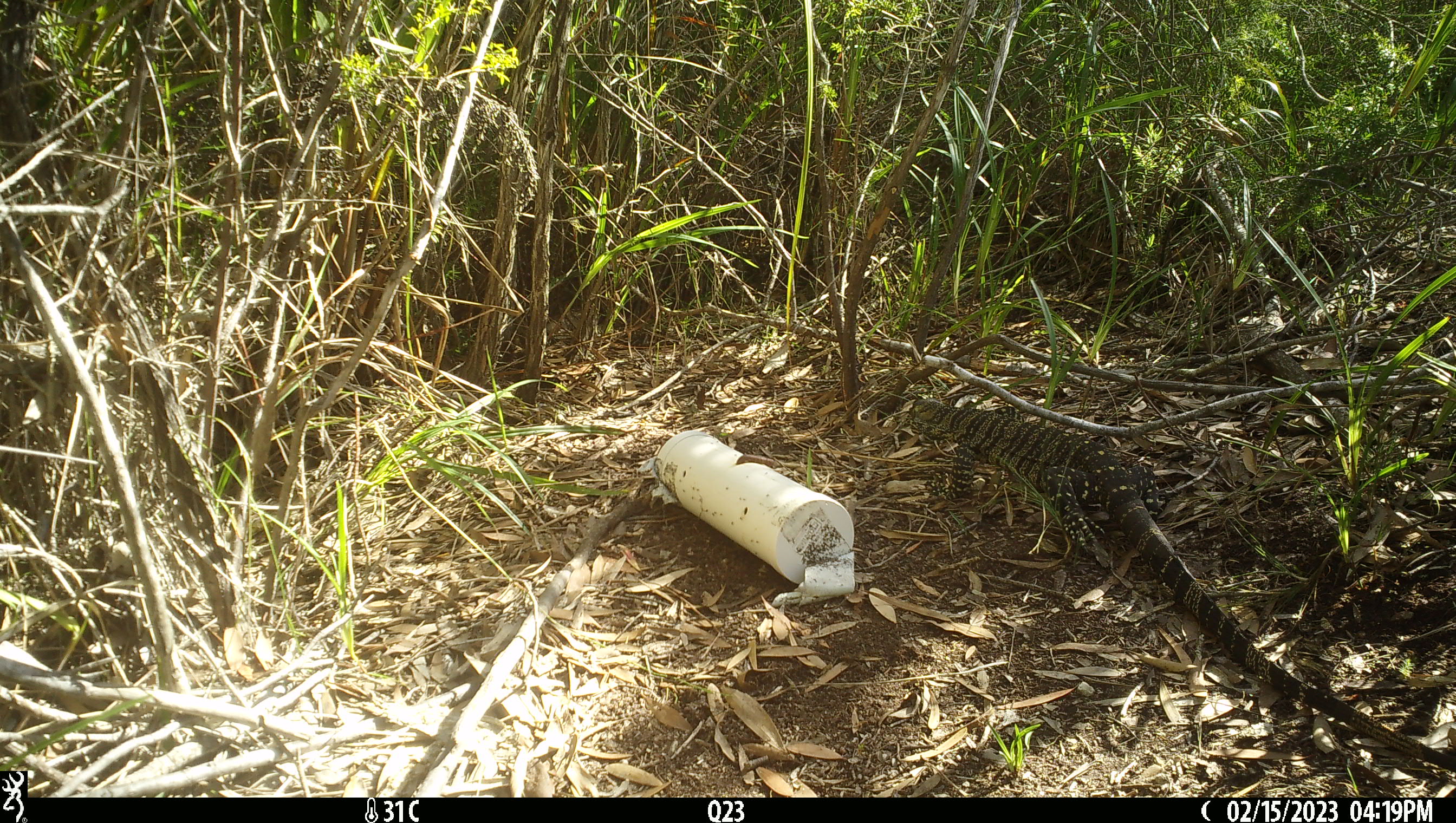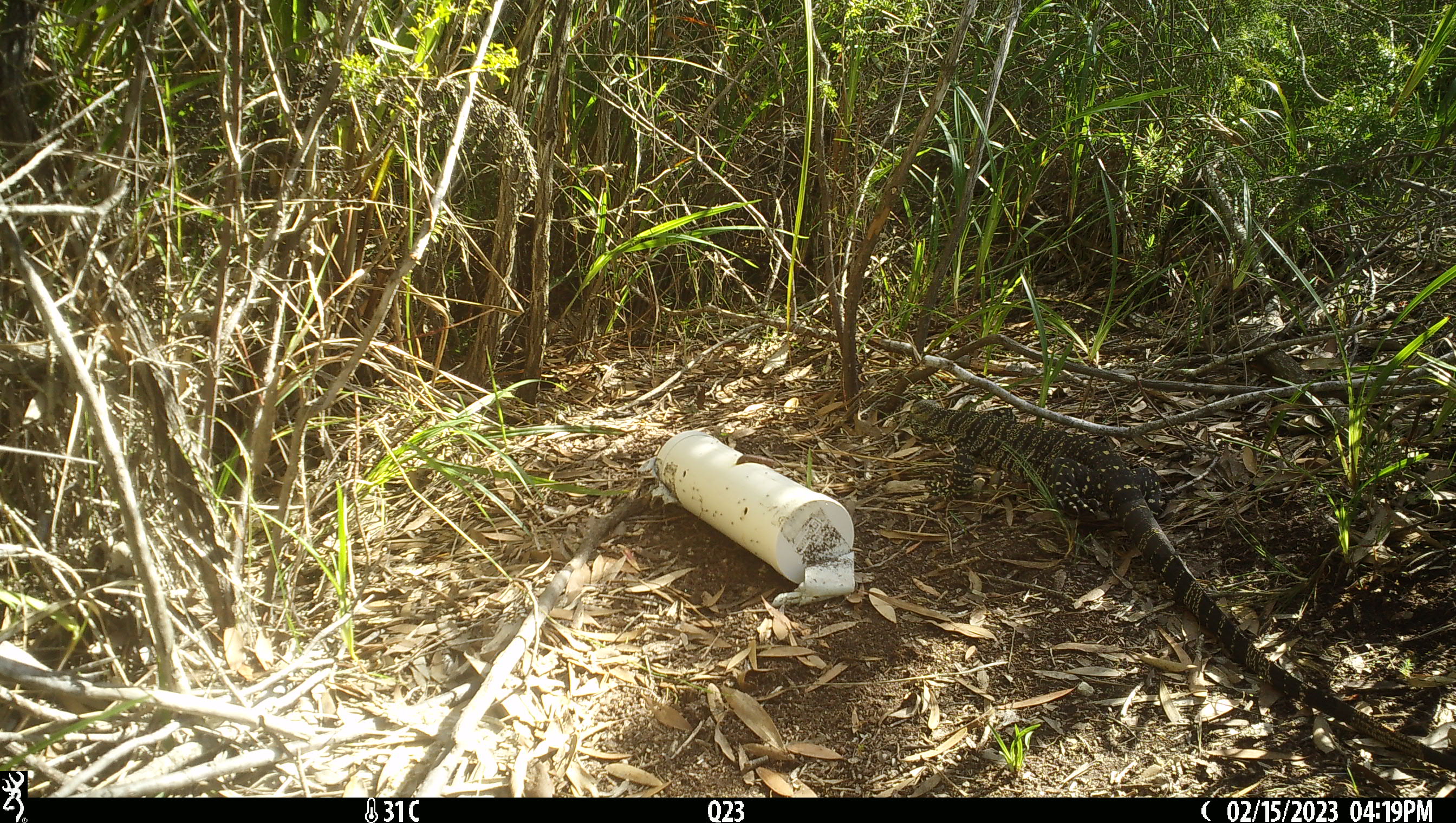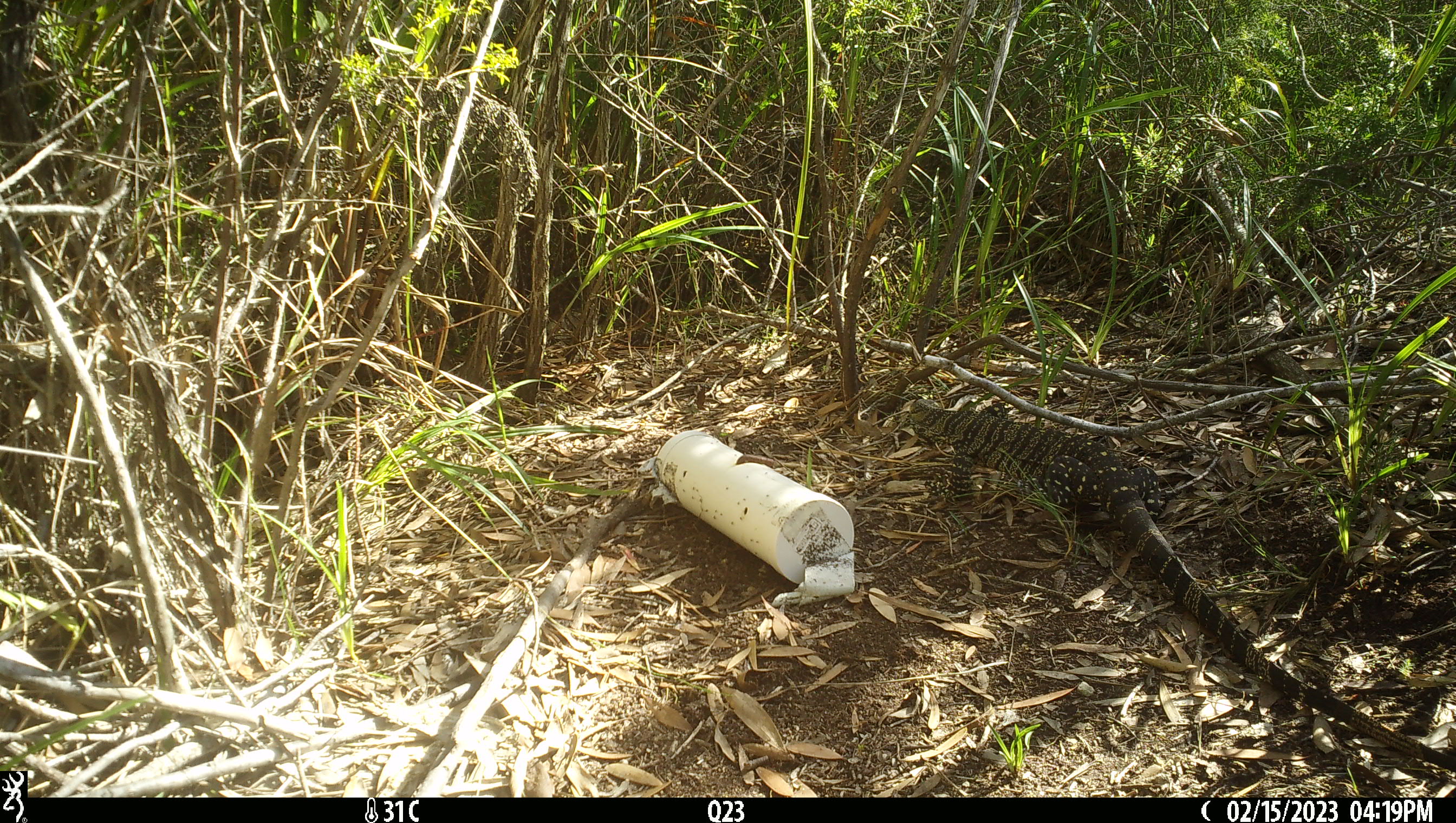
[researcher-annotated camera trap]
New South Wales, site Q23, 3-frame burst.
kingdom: Animalia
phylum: Chordata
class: Reptilia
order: Squamata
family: Varanidae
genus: Varanus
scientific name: Varanus varius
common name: lace monitor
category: goanna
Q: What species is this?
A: Goanna (lace monitor) (Varanus varius).